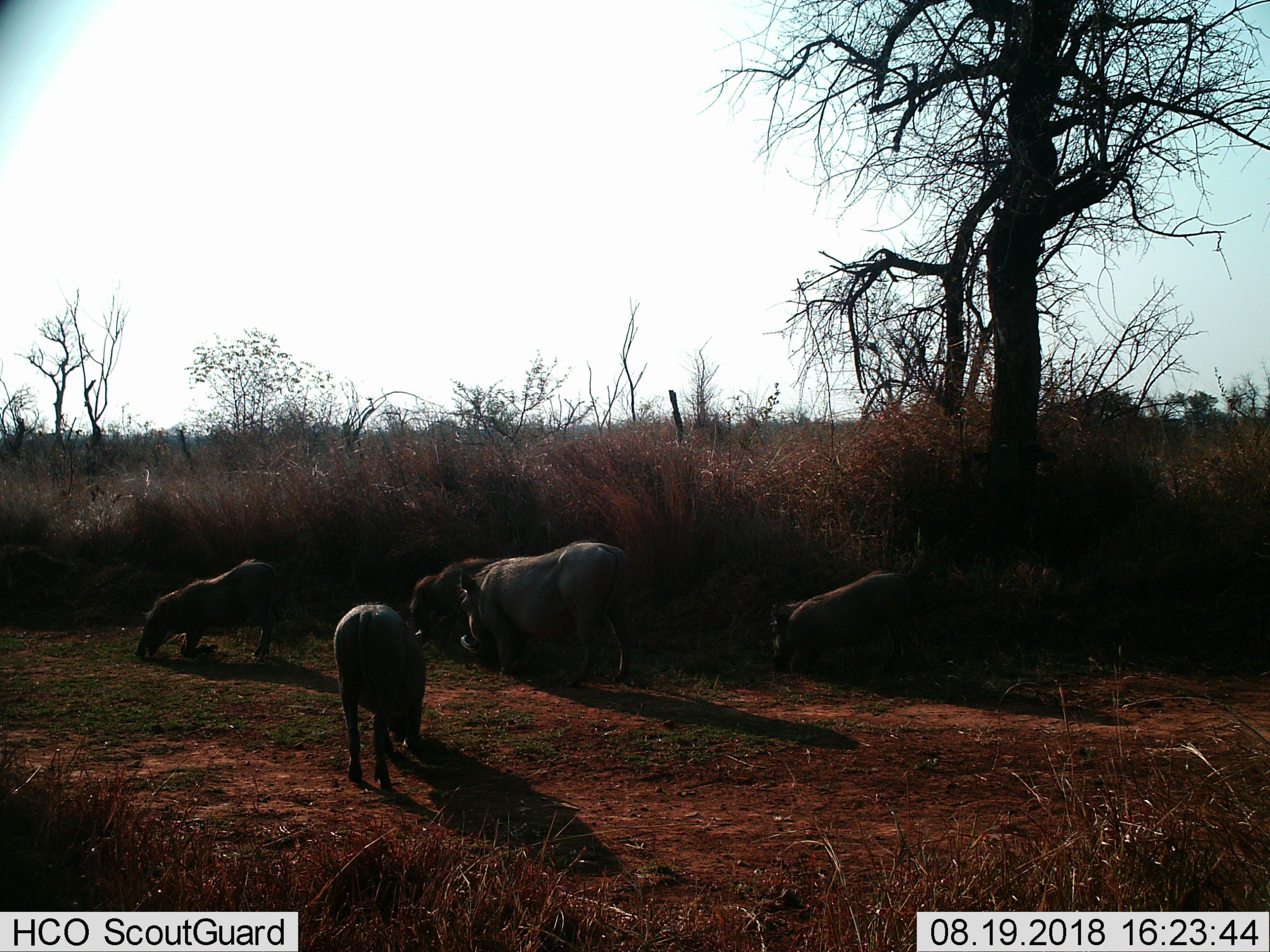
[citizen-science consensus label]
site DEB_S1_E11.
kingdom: Animalia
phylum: Chordata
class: Mammalia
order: Artiodactyla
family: Suidae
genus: Phacochoerus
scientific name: Phacochoerus africanus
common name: warthog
Warthog (Phacochoerus africanus), count 5. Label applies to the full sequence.